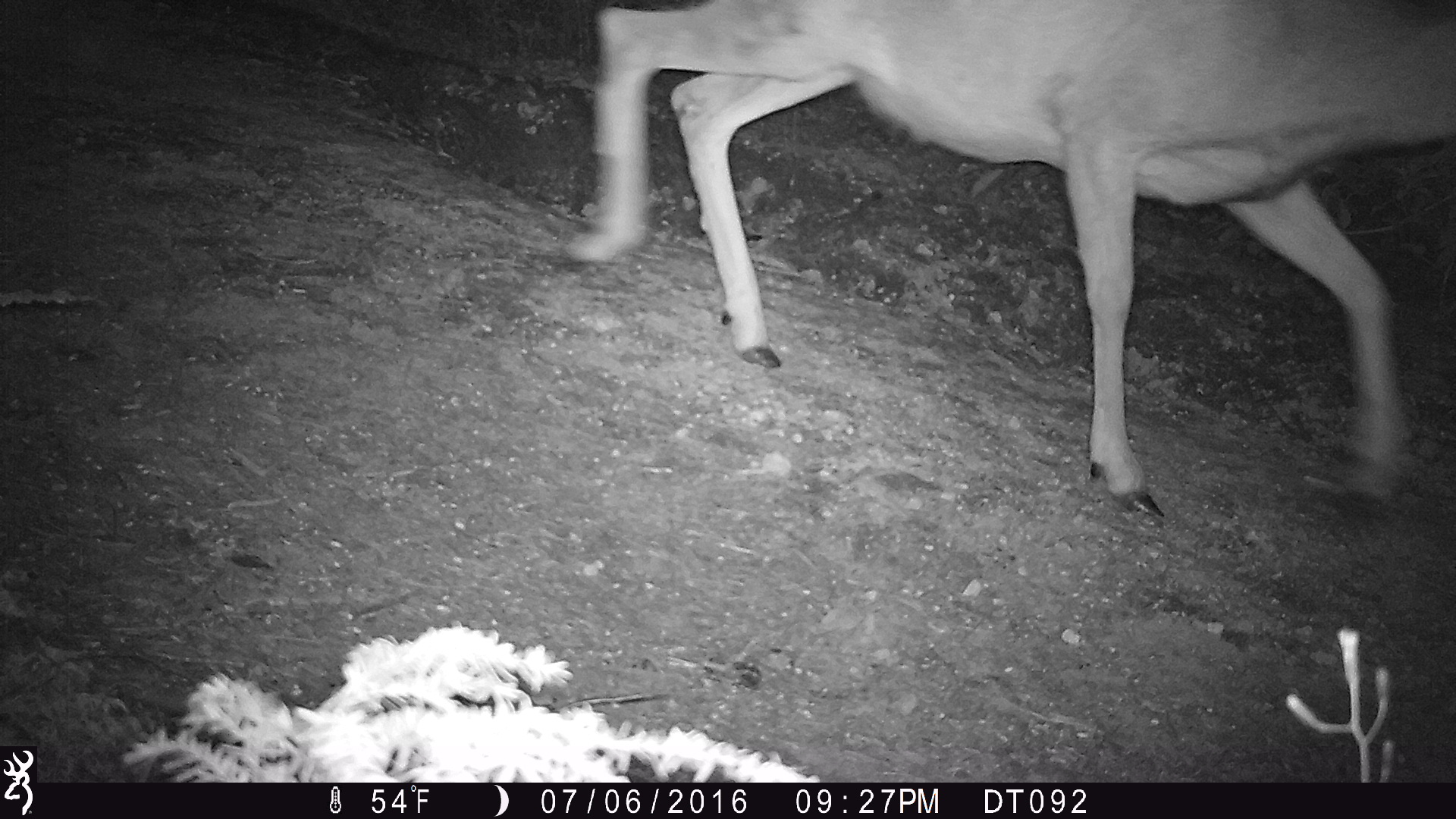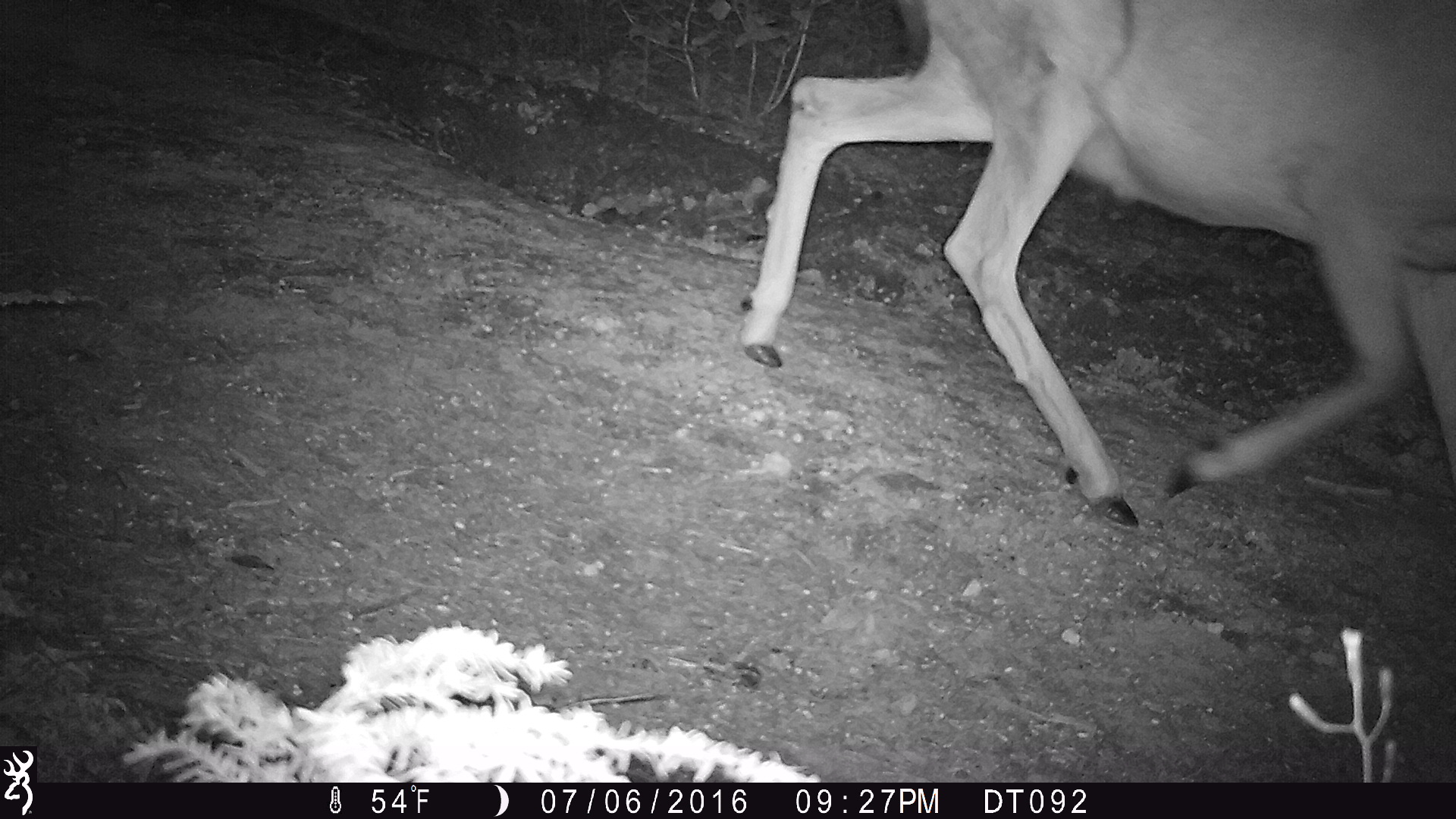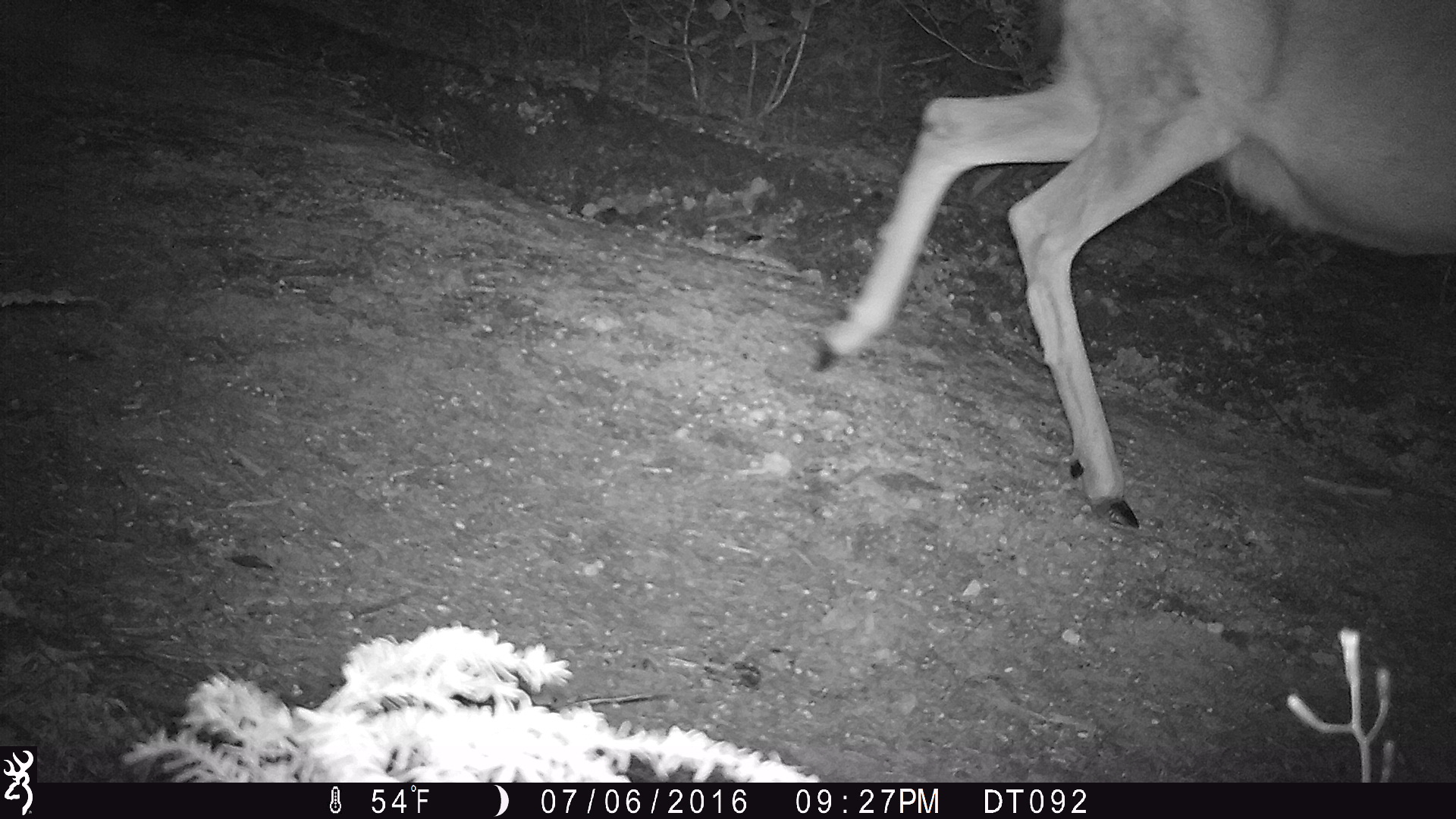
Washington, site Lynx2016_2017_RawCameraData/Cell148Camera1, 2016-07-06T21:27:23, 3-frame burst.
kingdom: Animalia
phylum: Chordata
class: Mammalia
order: Artiodactyla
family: Cervidae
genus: Odocoileus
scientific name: Odocoileus hemionus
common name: mule deer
Odocoileus hemionus (mule deer). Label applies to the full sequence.